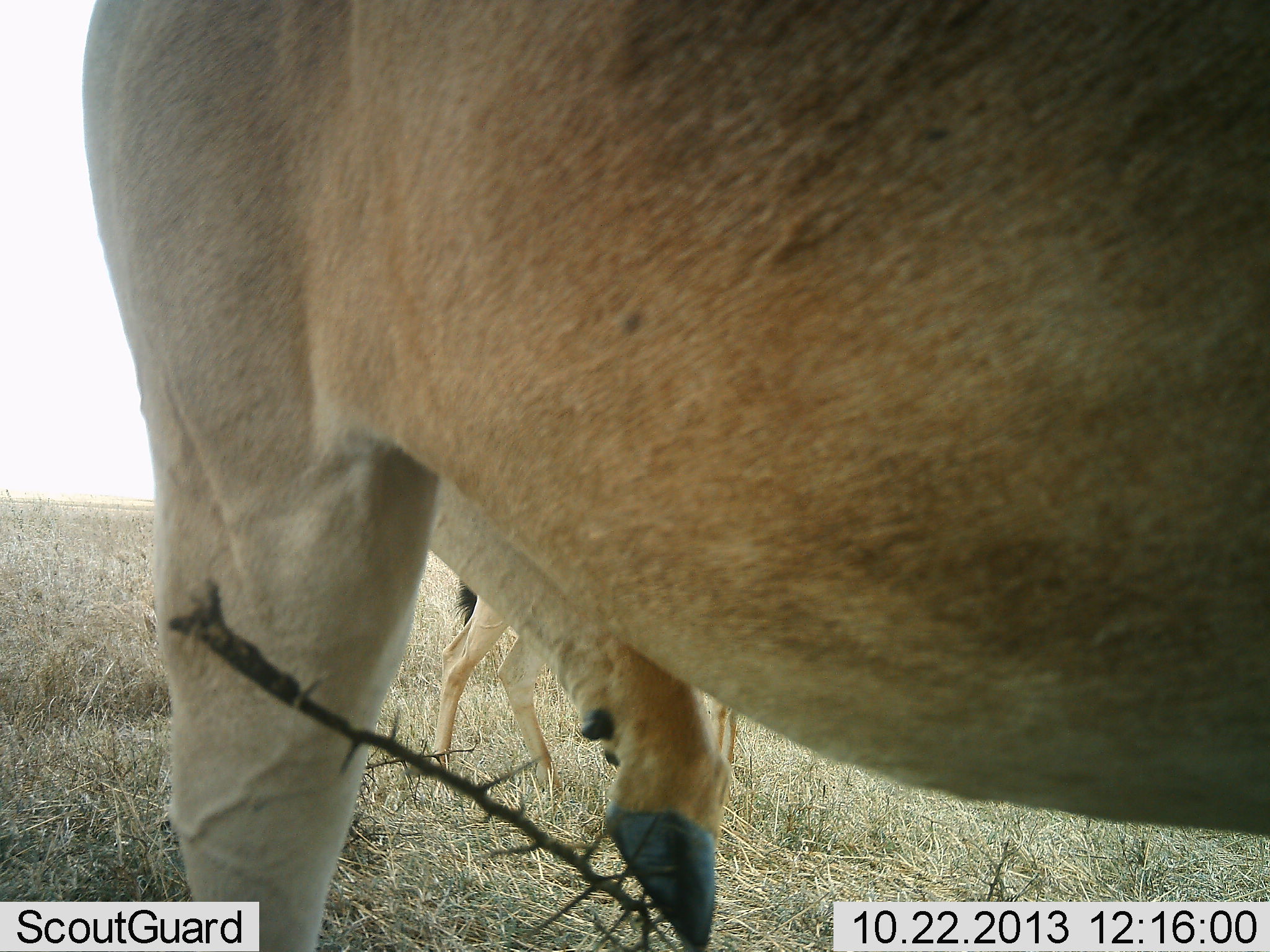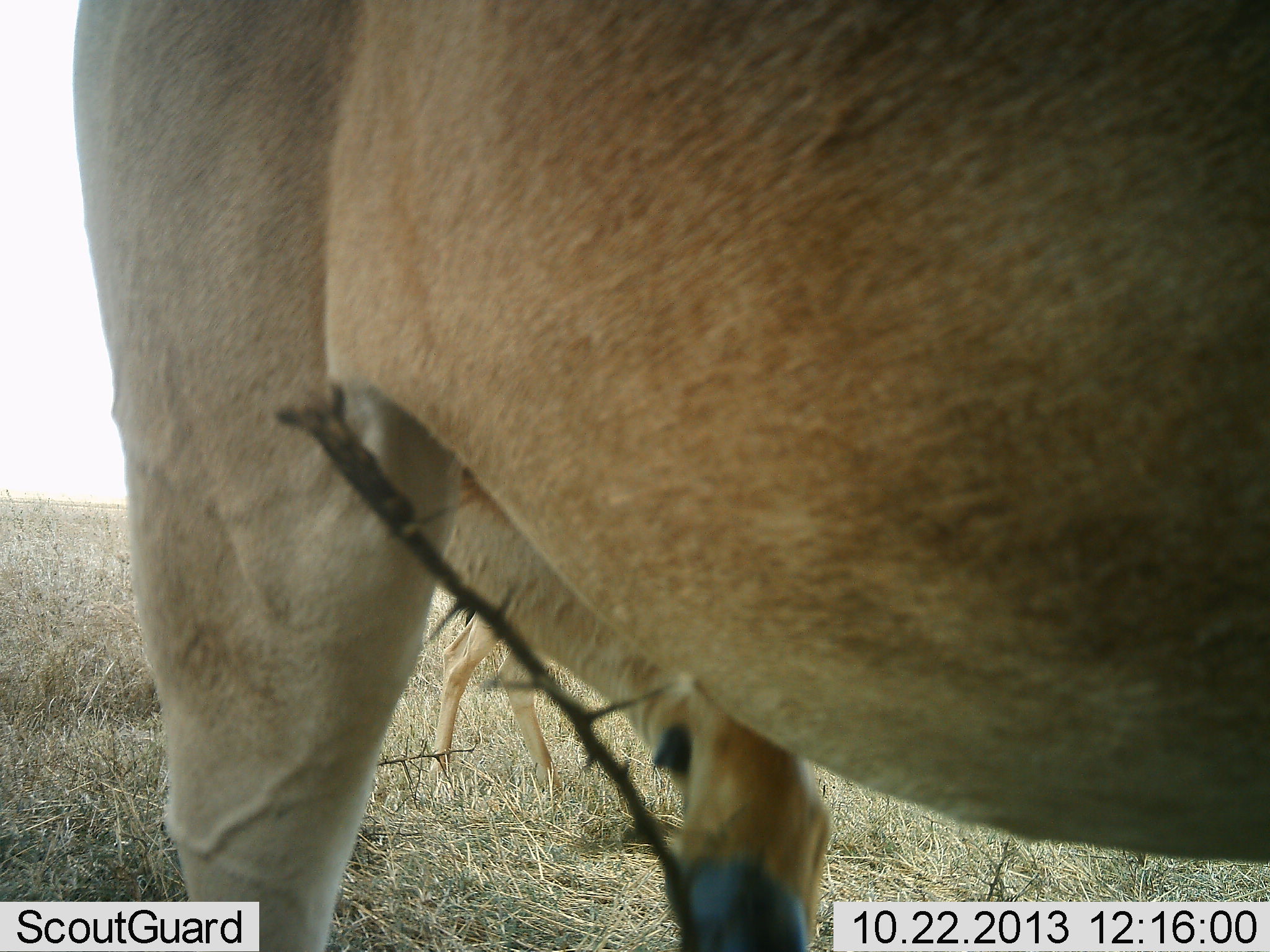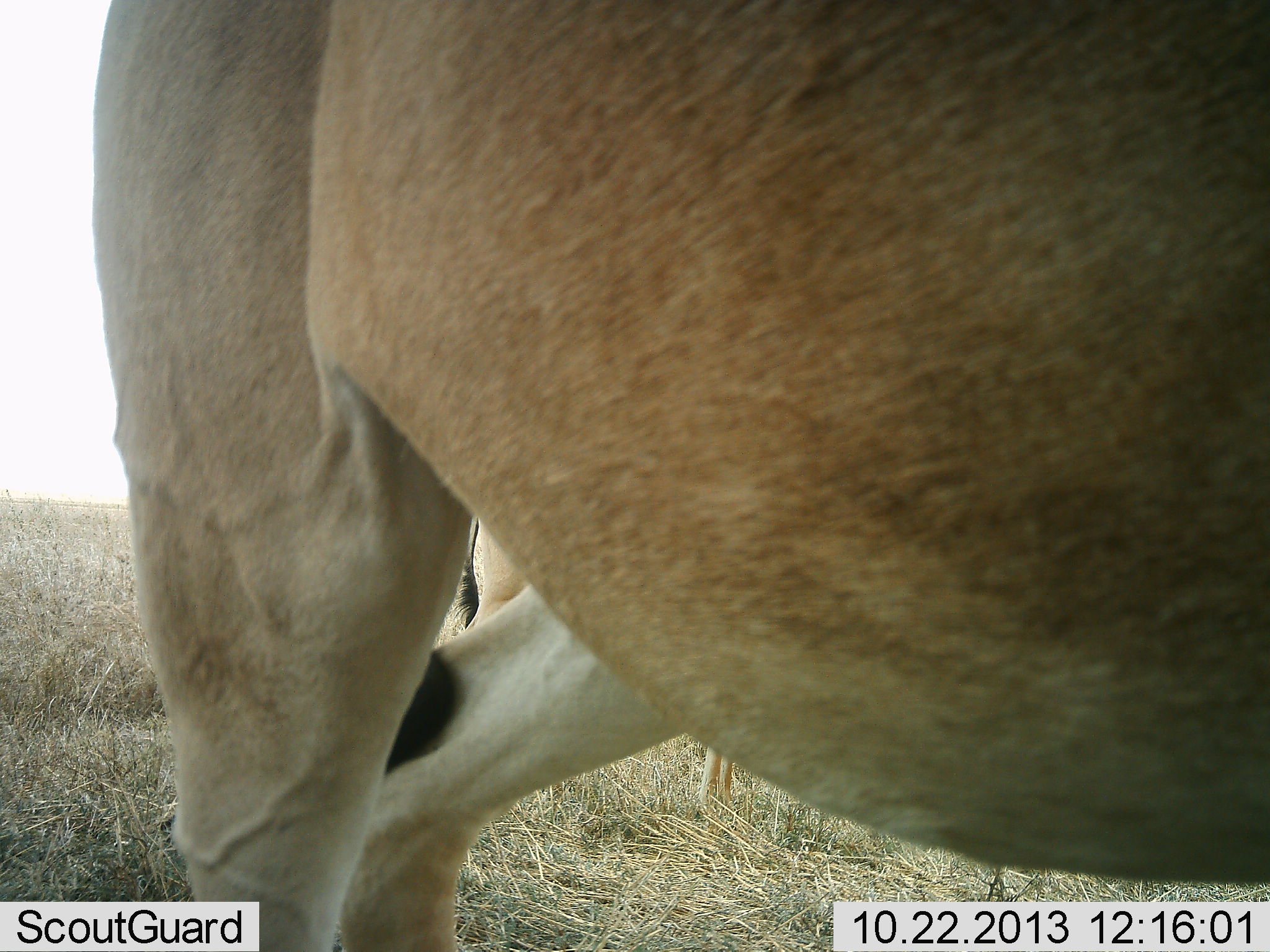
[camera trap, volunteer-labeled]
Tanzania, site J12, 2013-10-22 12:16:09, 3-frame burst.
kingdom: Animalia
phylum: Chordata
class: Mammalia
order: Artiodactyla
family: Bovidae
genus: Alcelaphus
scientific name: Alcelaphus buselaphus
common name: hartebeest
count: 2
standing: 67%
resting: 0%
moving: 40%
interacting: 0%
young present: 7%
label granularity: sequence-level